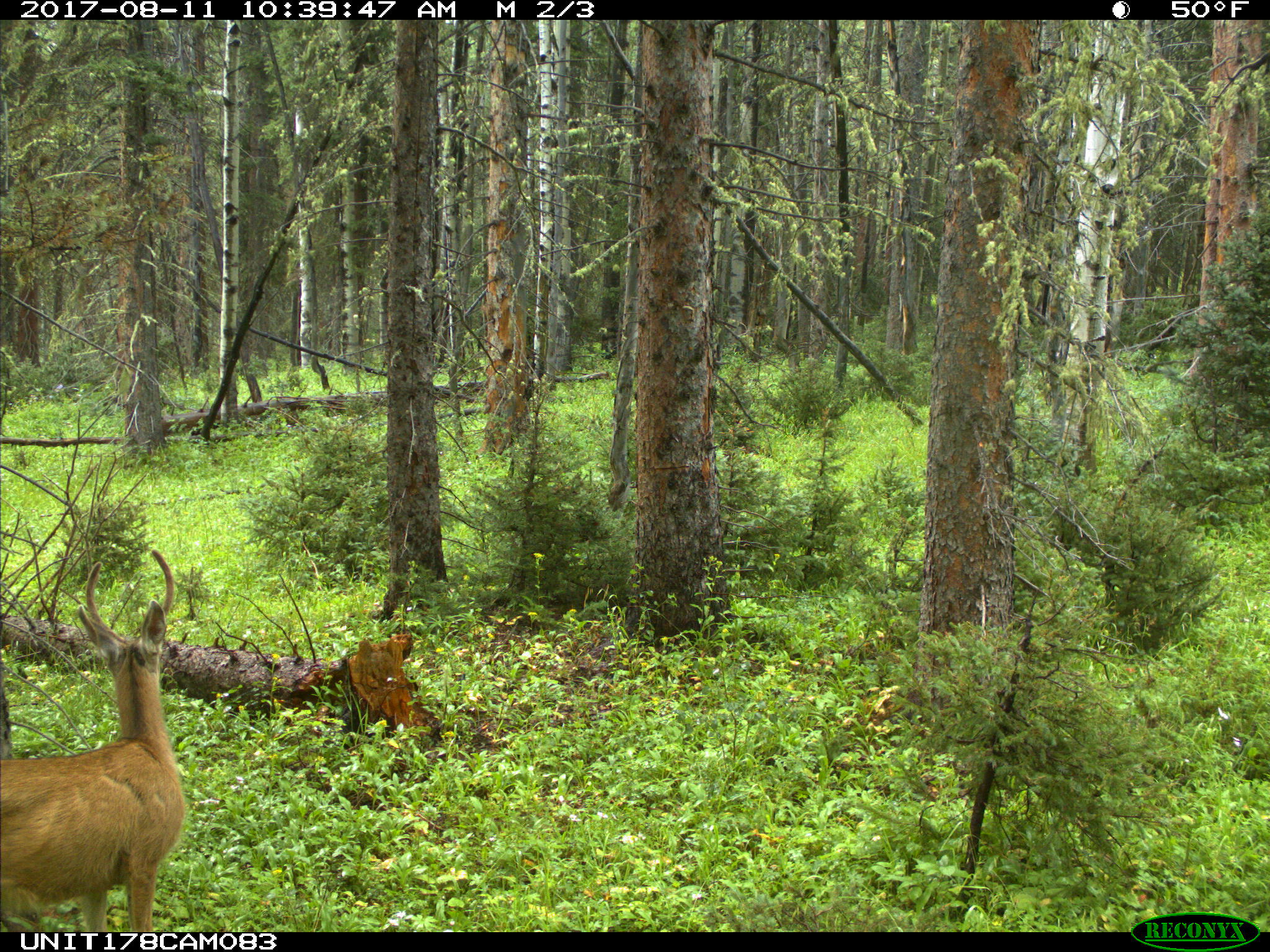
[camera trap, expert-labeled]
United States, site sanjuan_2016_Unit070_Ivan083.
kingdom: Animalia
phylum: Chordata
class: Mammalia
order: Artiodactyla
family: Cervidae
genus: Odocoileus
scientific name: Odocoileus hemionus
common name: mule deer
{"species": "Odocoileus hemionus (mule deer)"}